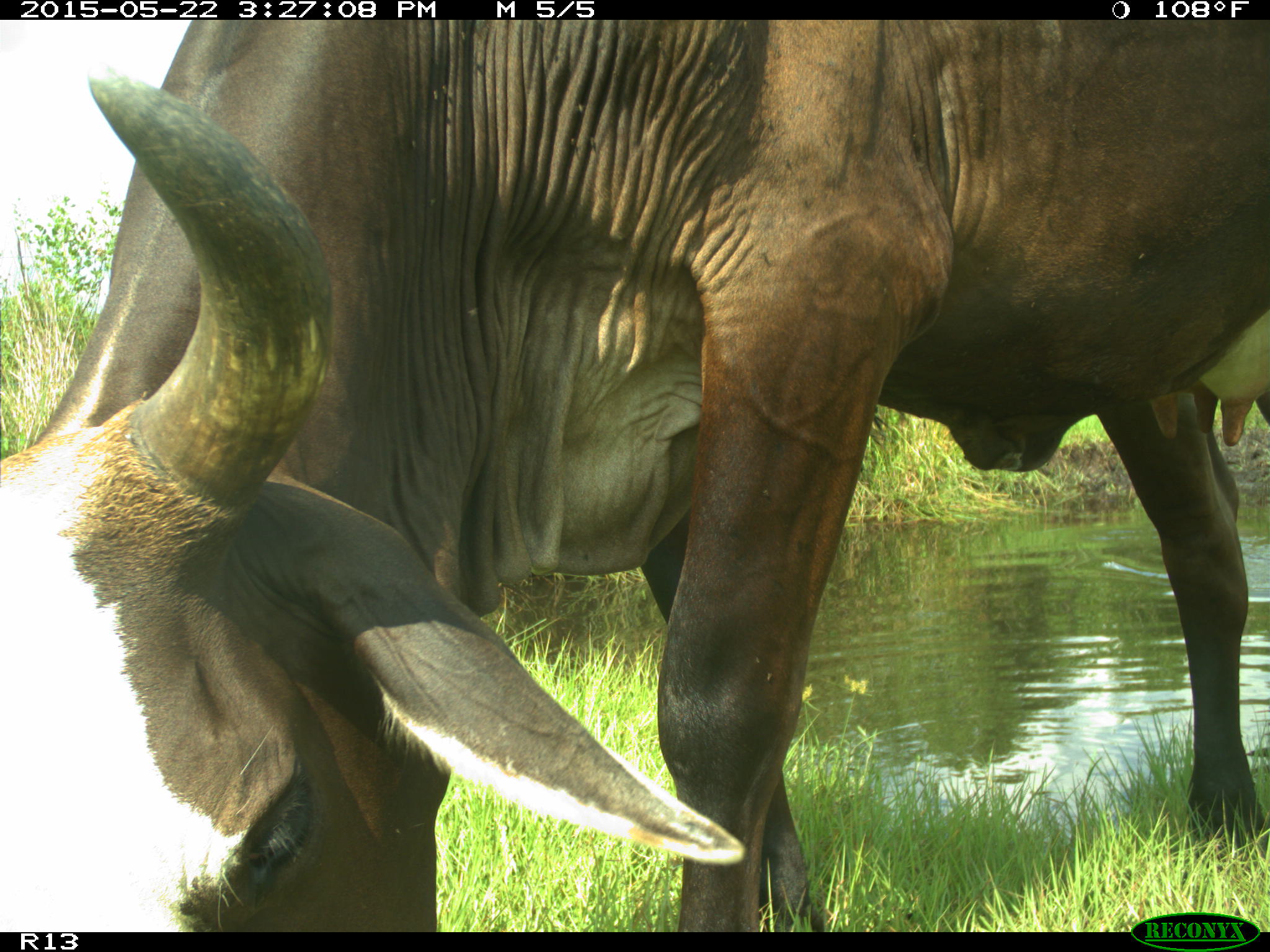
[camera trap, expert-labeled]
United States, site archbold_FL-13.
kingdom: Animalia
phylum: Chordata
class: Mammalia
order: Artiodactyla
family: Bovidae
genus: Bos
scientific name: Bos taurus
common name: domestic cow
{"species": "Bos taurus (domestic cow)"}